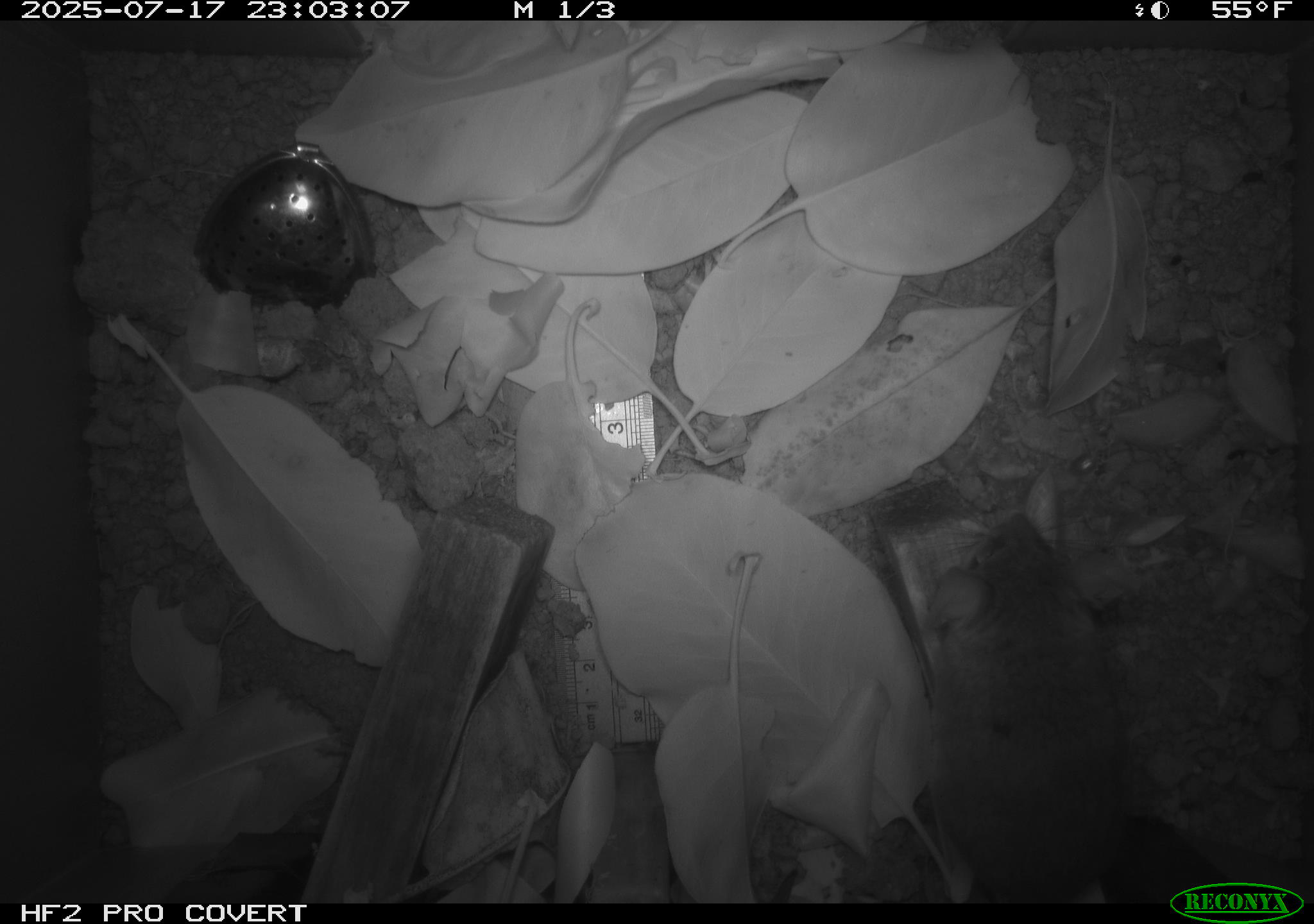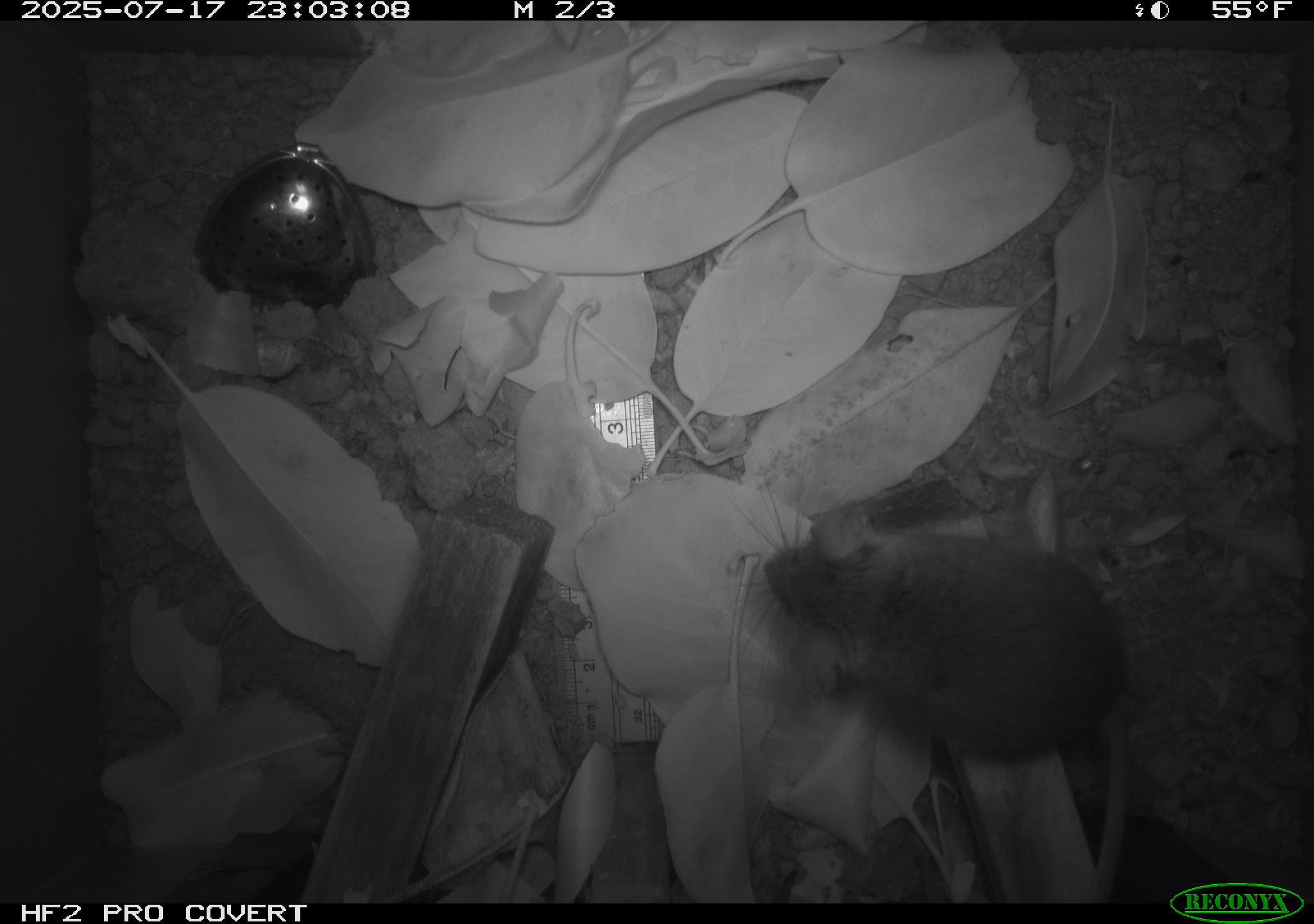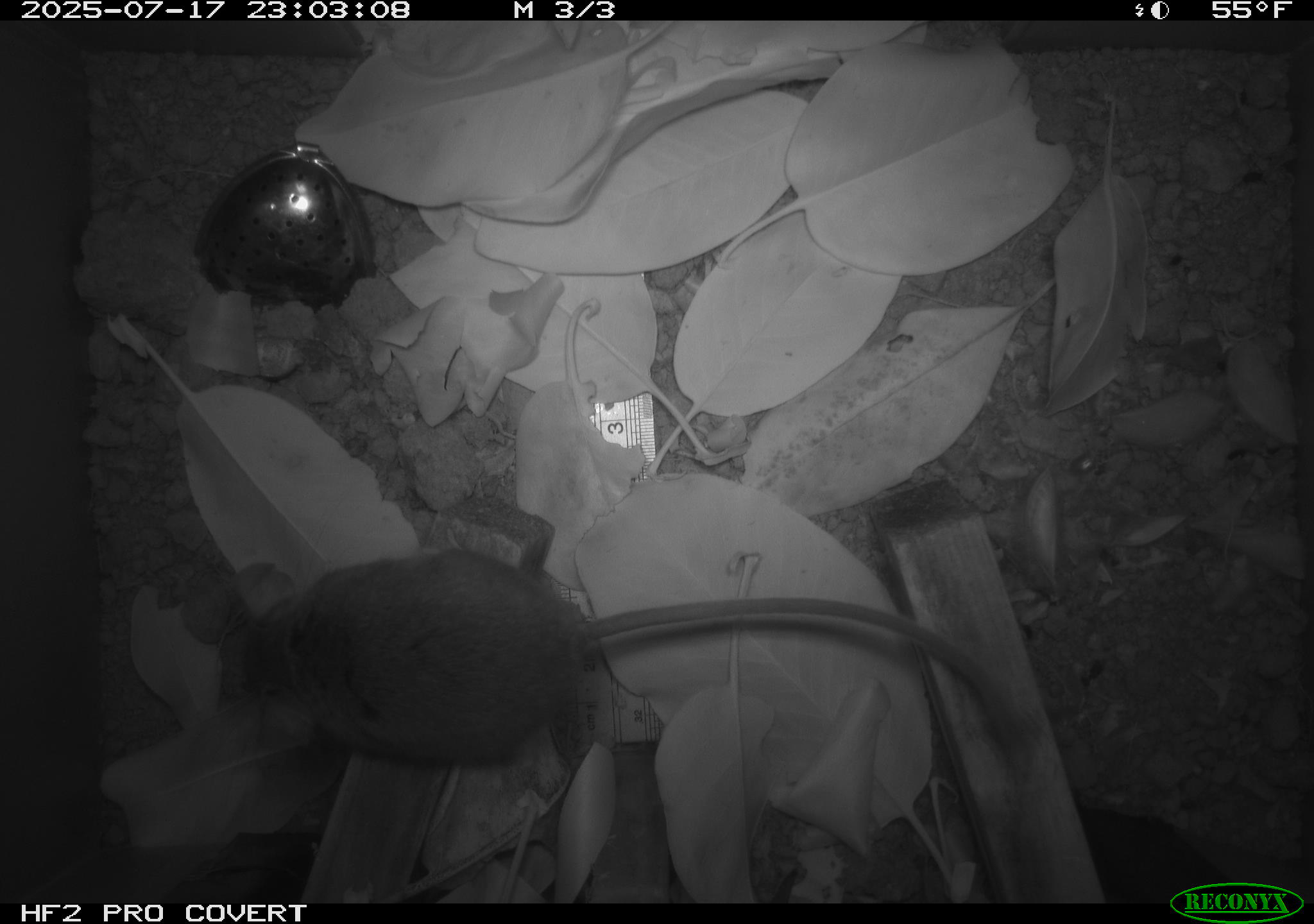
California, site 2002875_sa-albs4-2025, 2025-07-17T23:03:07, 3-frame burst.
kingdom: Animalia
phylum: Chordata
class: Mammalia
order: Rodentia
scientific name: Rodentia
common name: mouse species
Mouse species (Rodentia).